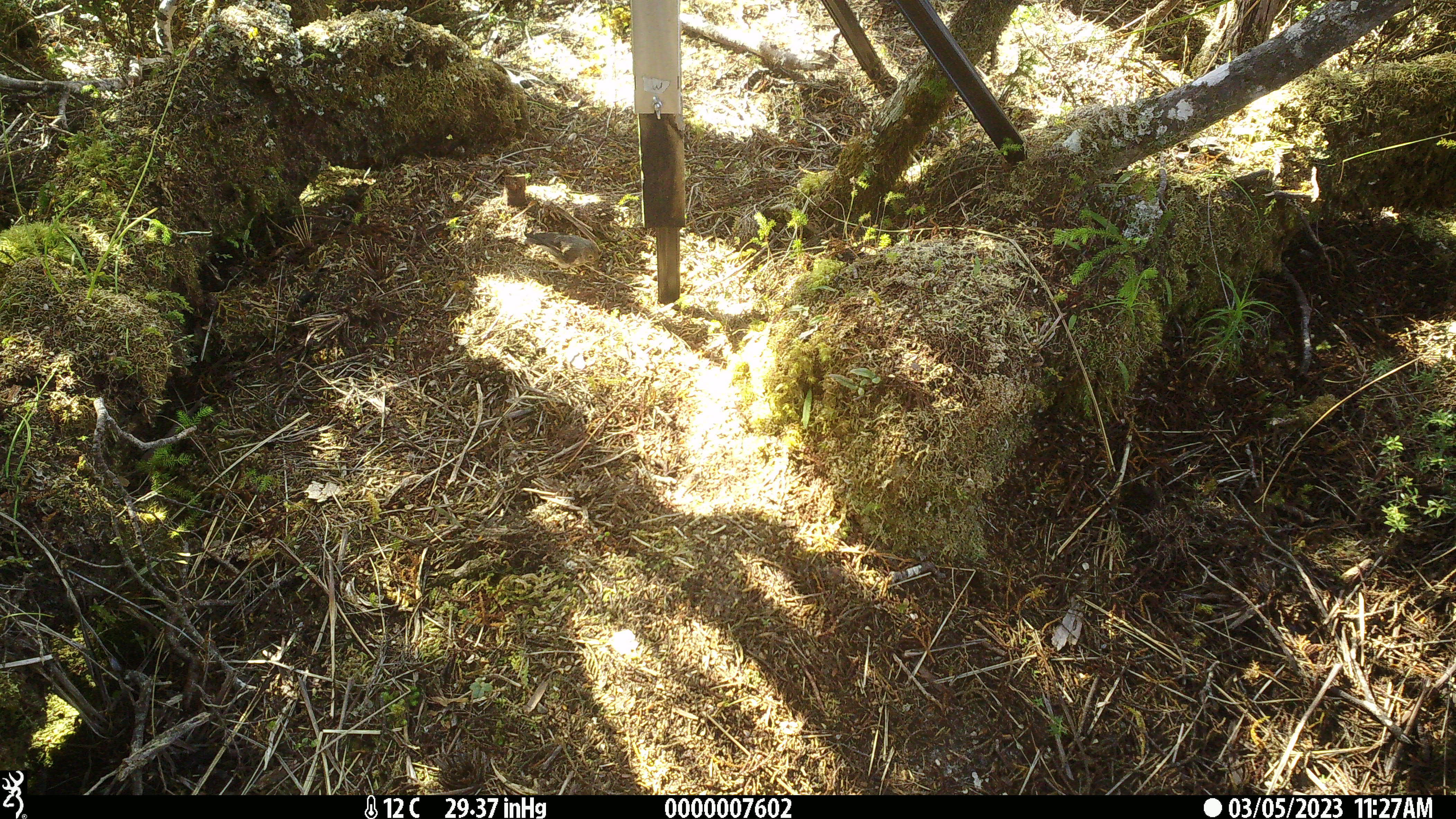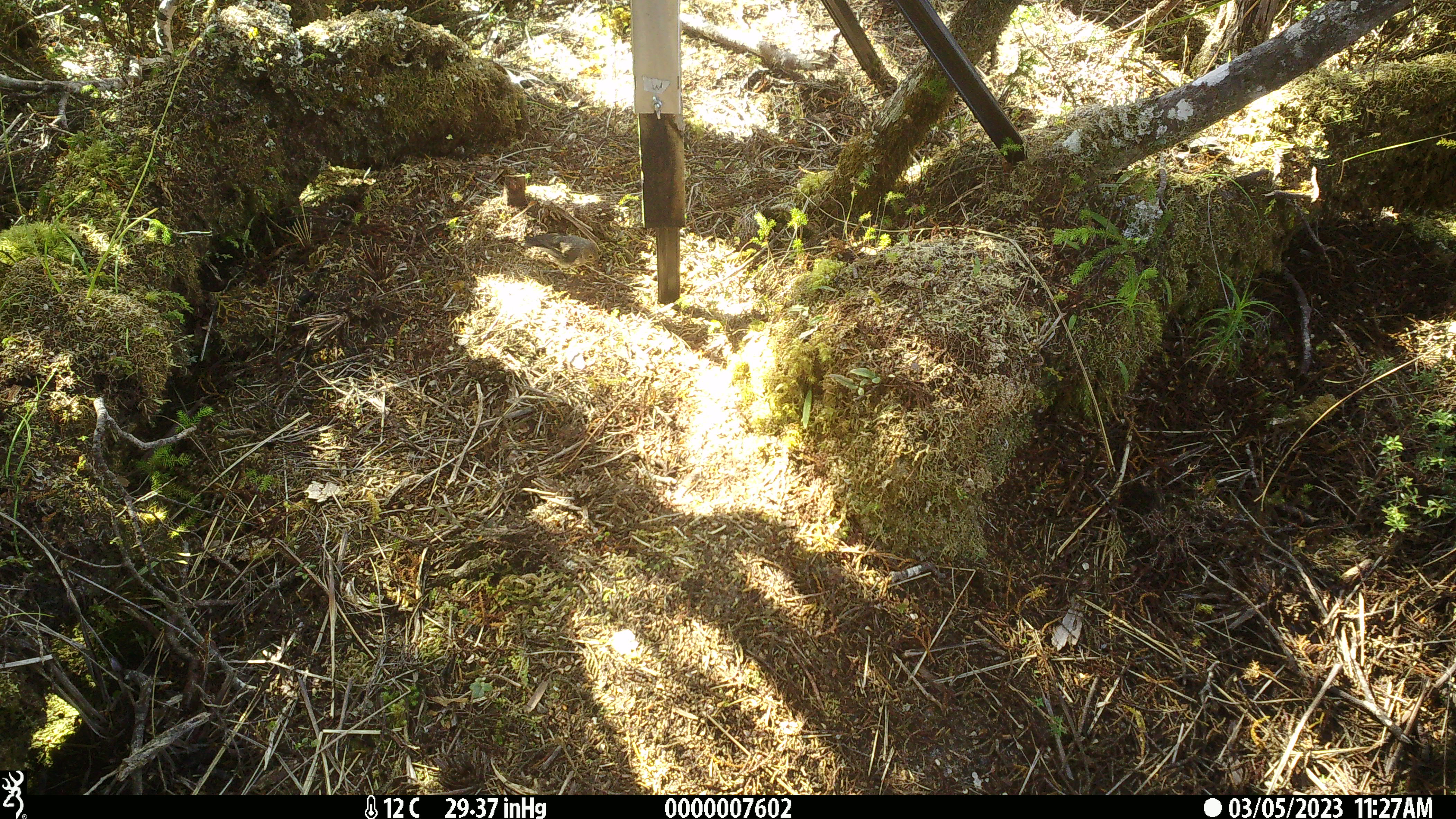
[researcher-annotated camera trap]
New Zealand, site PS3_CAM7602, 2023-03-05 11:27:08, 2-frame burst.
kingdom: Animalia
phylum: Chordata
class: Aves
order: Passeriformes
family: Petroicidae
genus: Petroica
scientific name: Petroica macrocephala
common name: tomtit